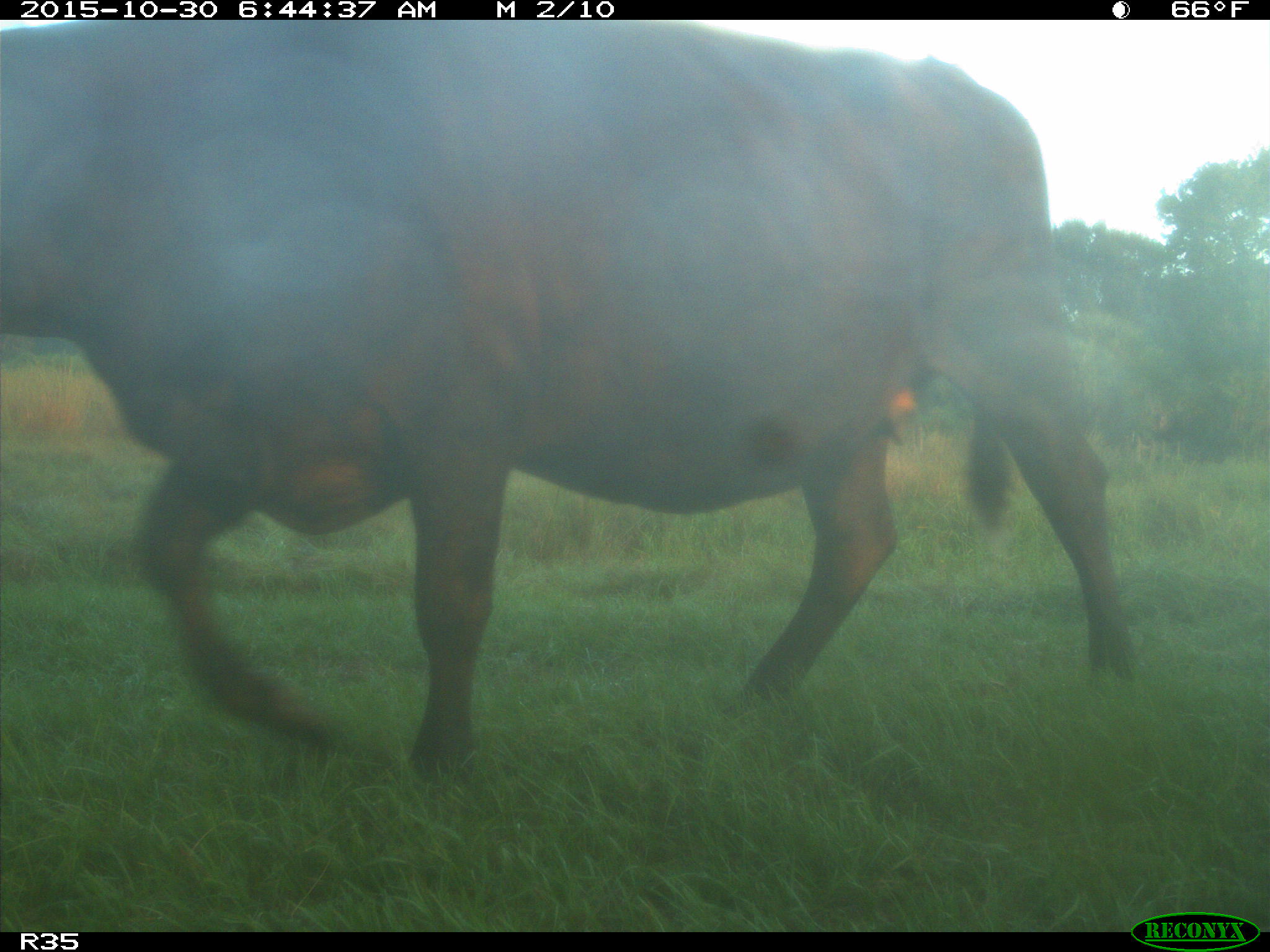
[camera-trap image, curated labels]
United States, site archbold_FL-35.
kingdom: Animalia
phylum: Chordata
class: Mammalia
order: Artiodactyla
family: Bovidae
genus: Bos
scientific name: Bos taurus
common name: domestic cow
Bos taurus (domestic cow).